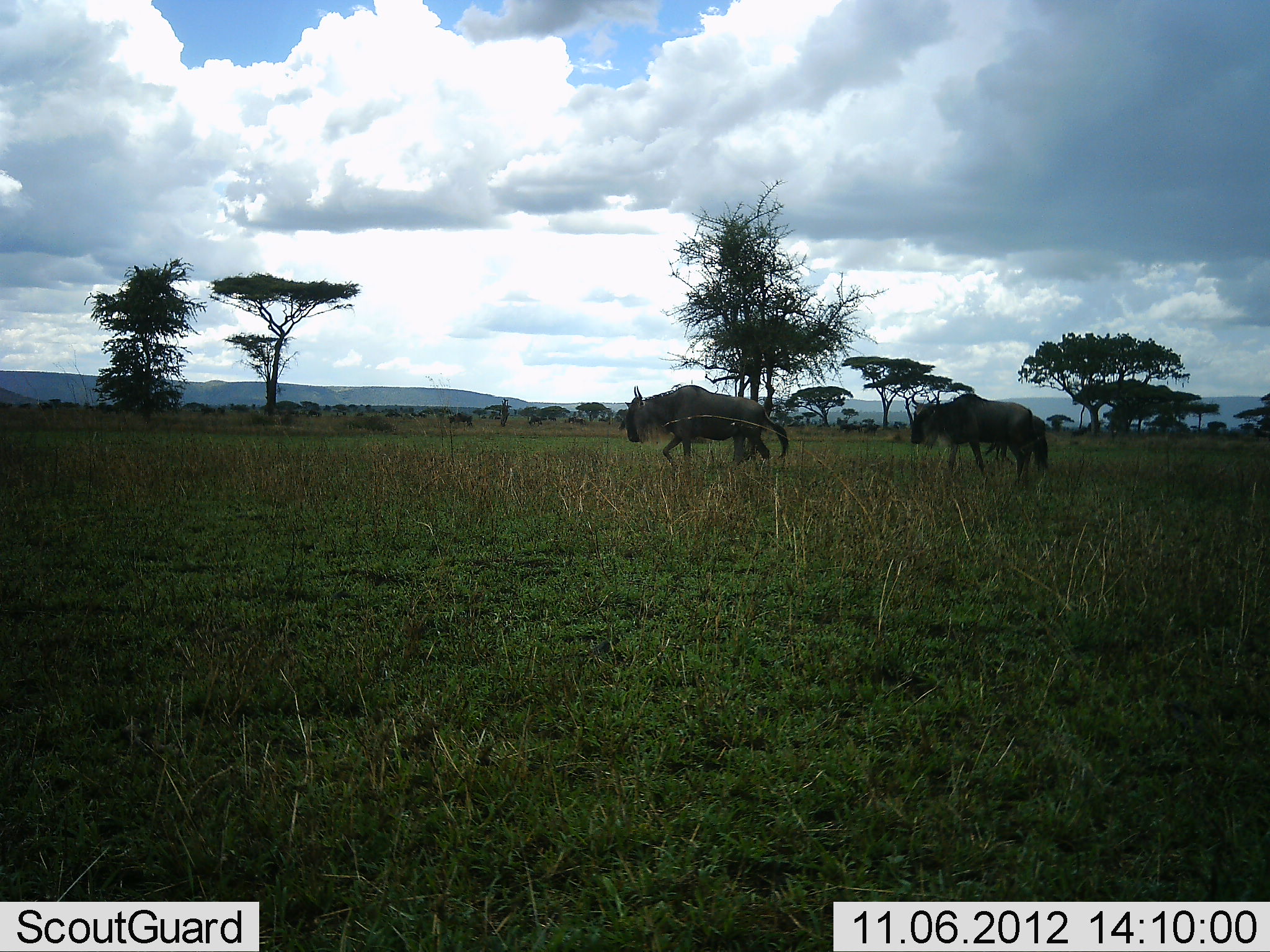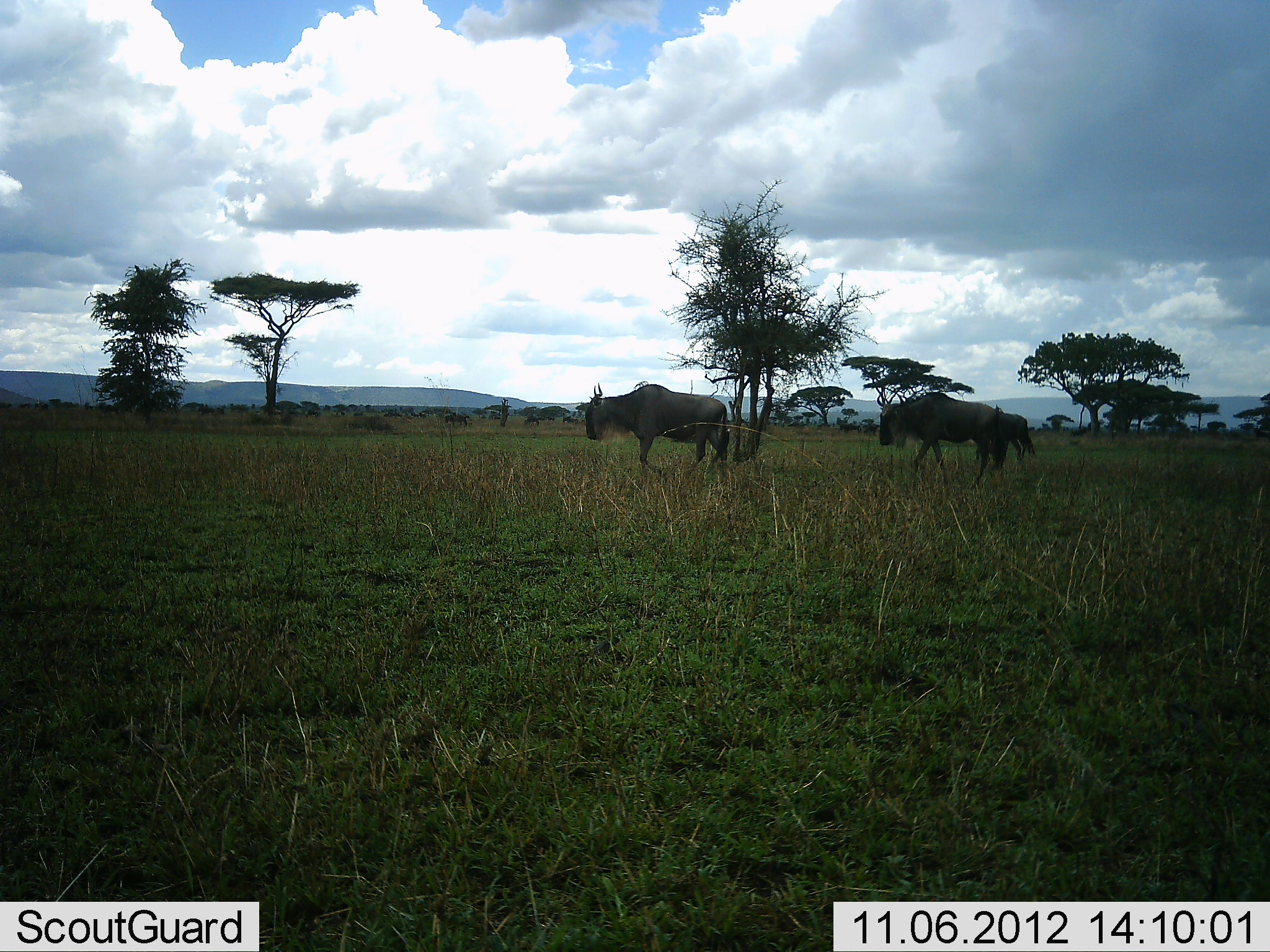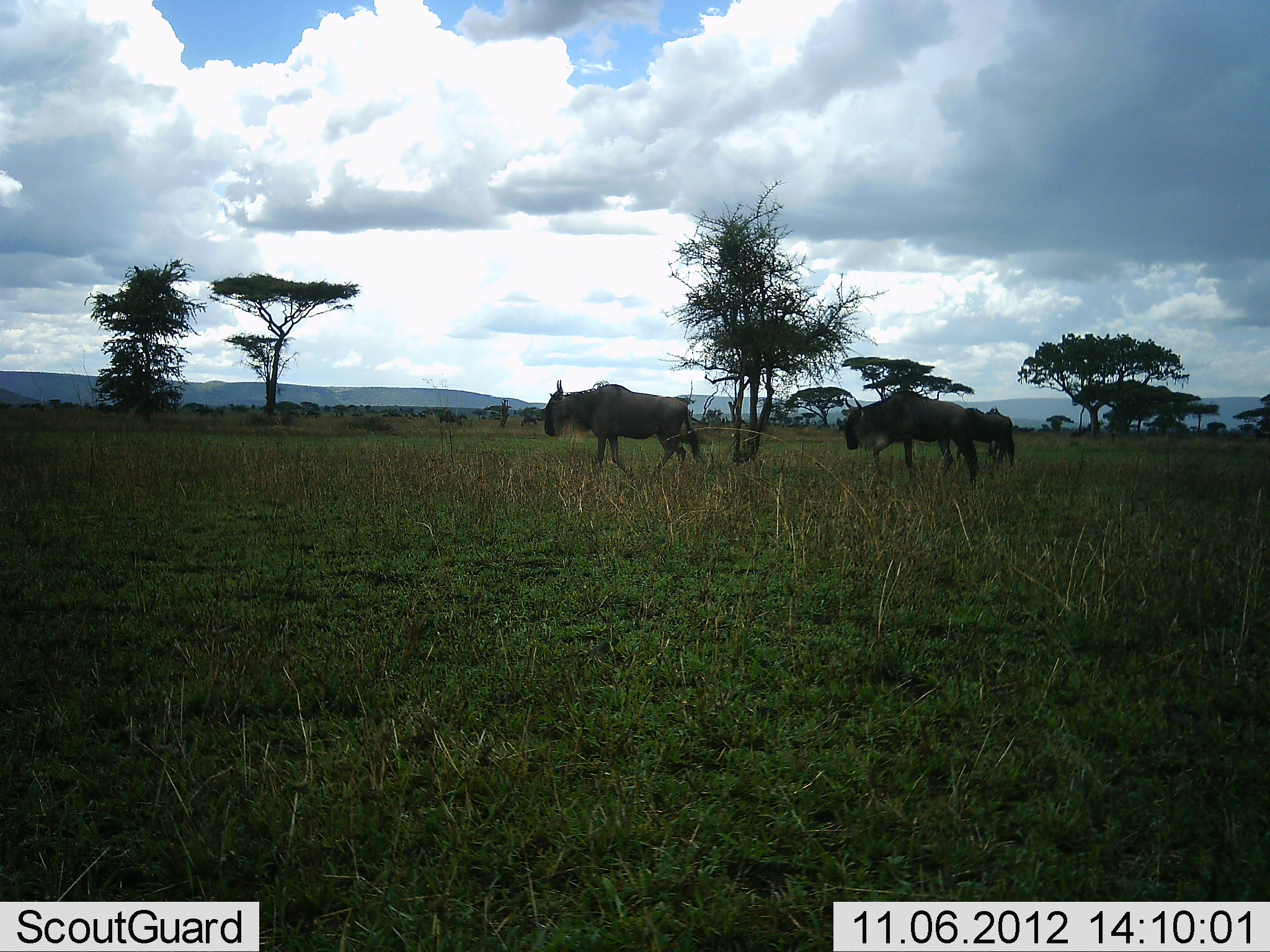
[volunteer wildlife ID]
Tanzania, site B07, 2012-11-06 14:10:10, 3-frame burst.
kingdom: Animalia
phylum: Chordata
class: Mammalia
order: Artiodactyla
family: Bovidae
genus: Connochaetes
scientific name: Connochaetes taurinus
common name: blue wildebeest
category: wildebeest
Wildebeest (blue wildebeest) (Connochaetes taurinus), count 3. Behavior (volunteer vote fractions): standing 10%, resting 0%, moving 90%, interacting 0%. Young present (vote fraction): 0%. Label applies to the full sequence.